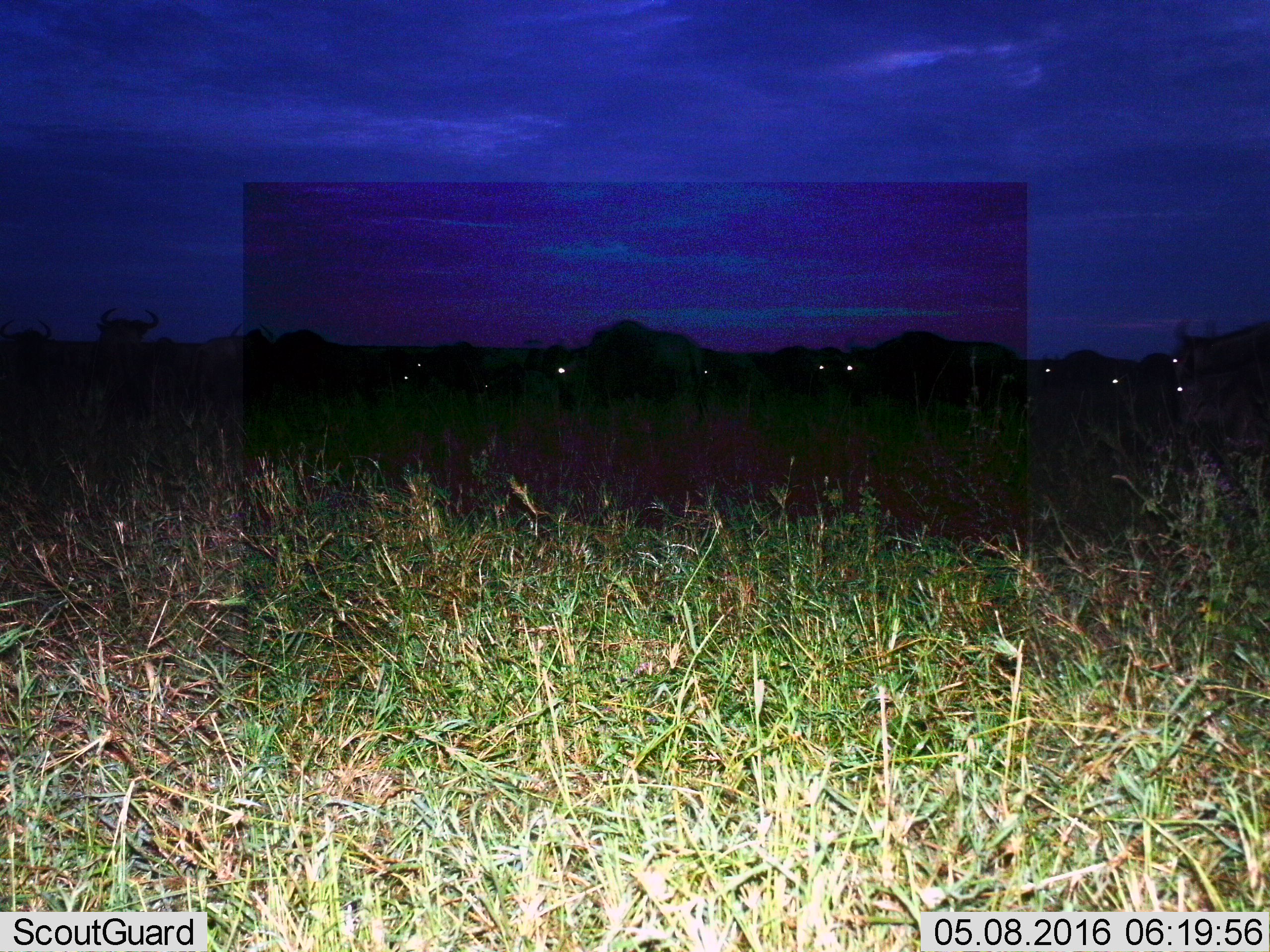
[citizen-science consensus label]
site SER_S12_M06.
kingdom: Animalia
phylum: Chordata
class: Mammalia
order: Artiodactyla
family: Bovidae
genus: Connochaetes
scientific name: Connochaetes taurinus taurinus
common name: blue wildebeest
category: wildebeestblue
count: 11-50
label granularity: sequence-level